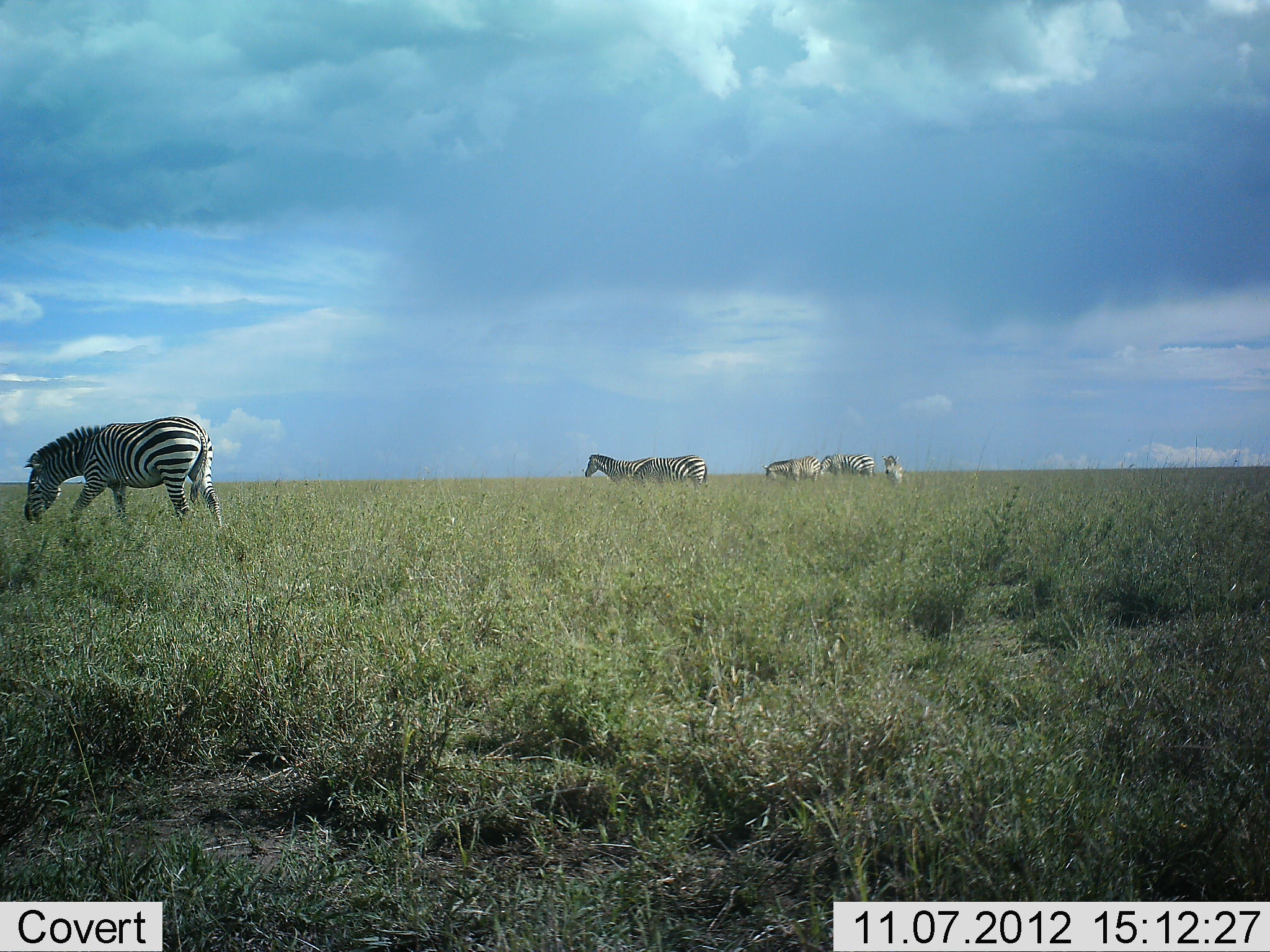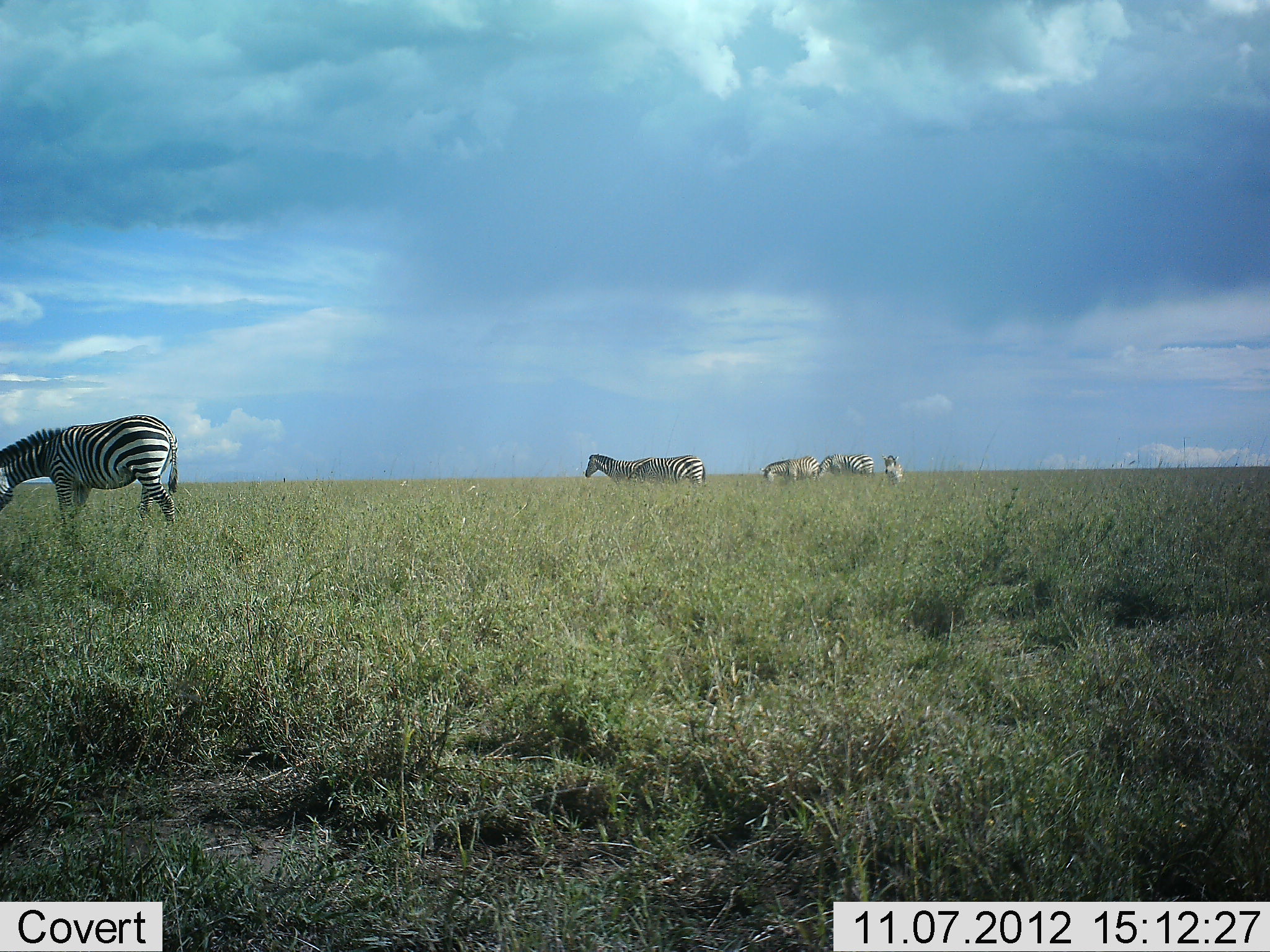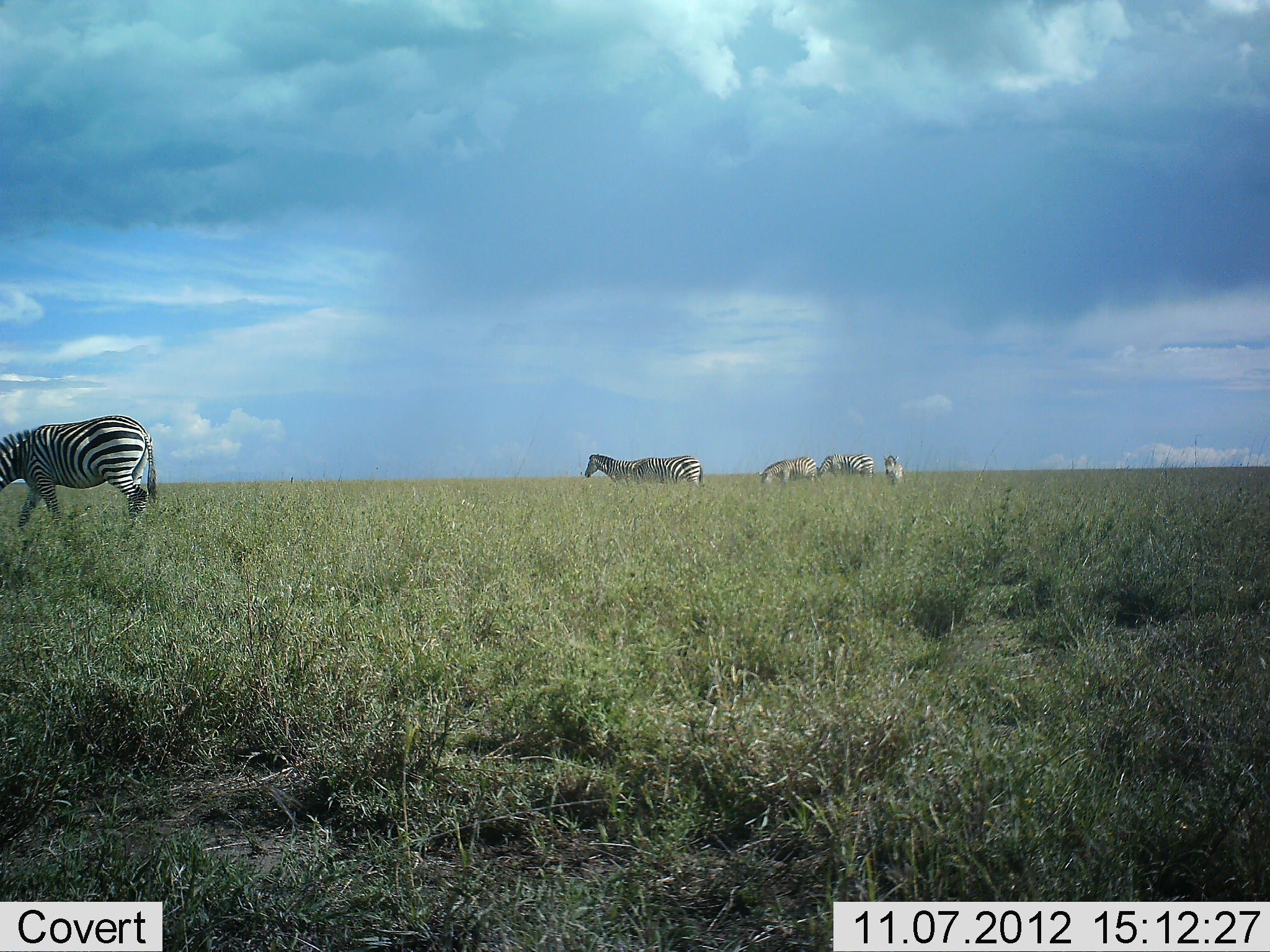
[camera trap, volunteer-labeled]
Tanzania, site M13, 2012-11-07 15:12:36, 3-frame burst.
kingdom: Animalia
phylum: Chordata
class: Mammalia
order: Perissodactyla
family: Equidae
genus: Equus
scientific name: Equus quagga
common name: plains zebra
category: zebra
Zebra (plains zebra) (Equus quagga), count 6. Behavior (volunteer vote fractions): standing 50%, resting 0%, moving 50%, interacting 0%. Young present (vote fraction): 0%. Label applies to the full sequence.